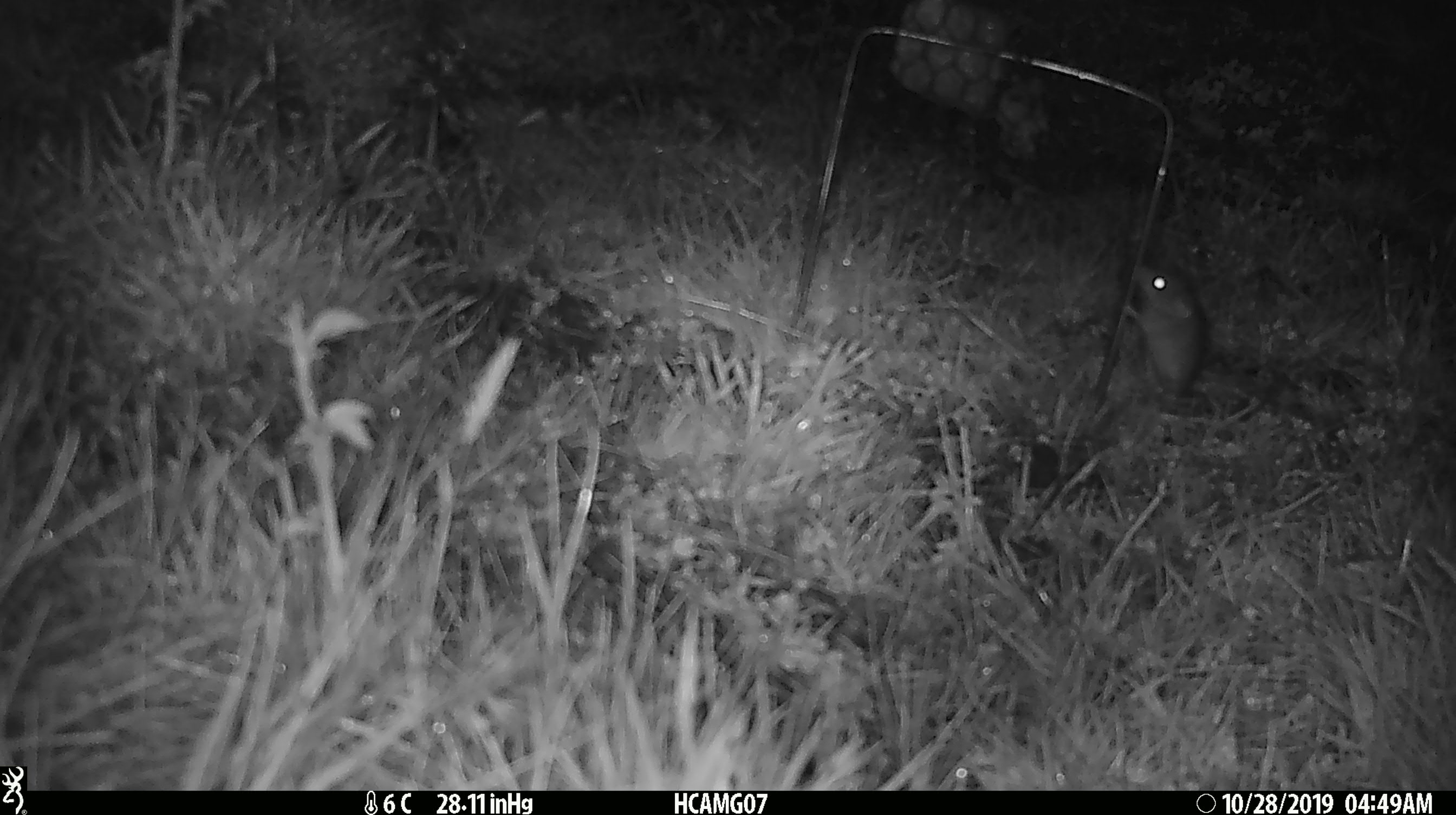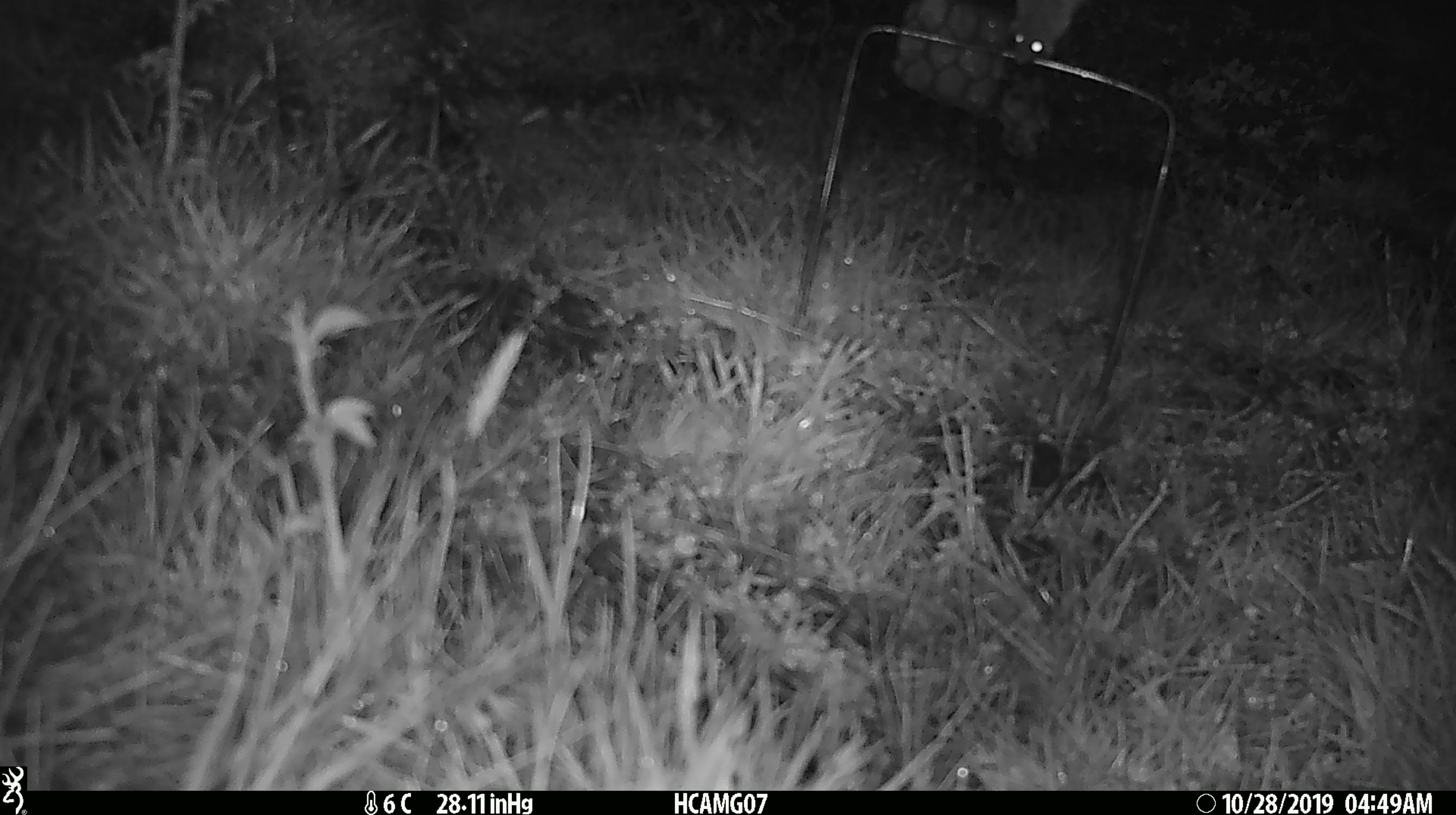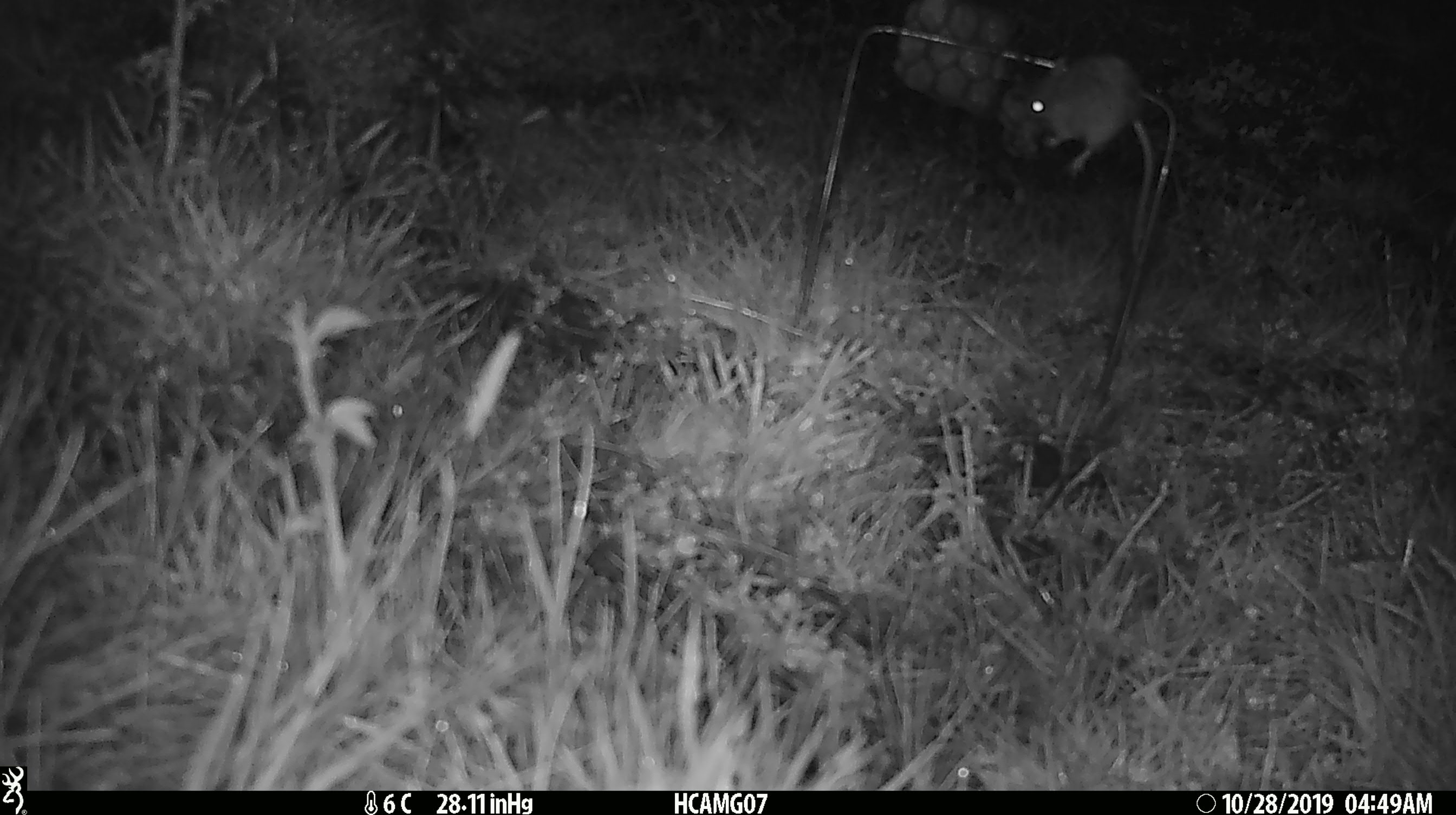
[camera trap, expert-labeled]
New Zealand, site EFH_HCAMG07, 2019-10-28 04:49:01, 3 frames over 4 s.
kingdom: Animalia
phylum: Chordata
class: Mammalia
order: Rodentia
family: Muridae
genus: Mus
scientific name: Mus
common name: mouse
Mouse (Mus).